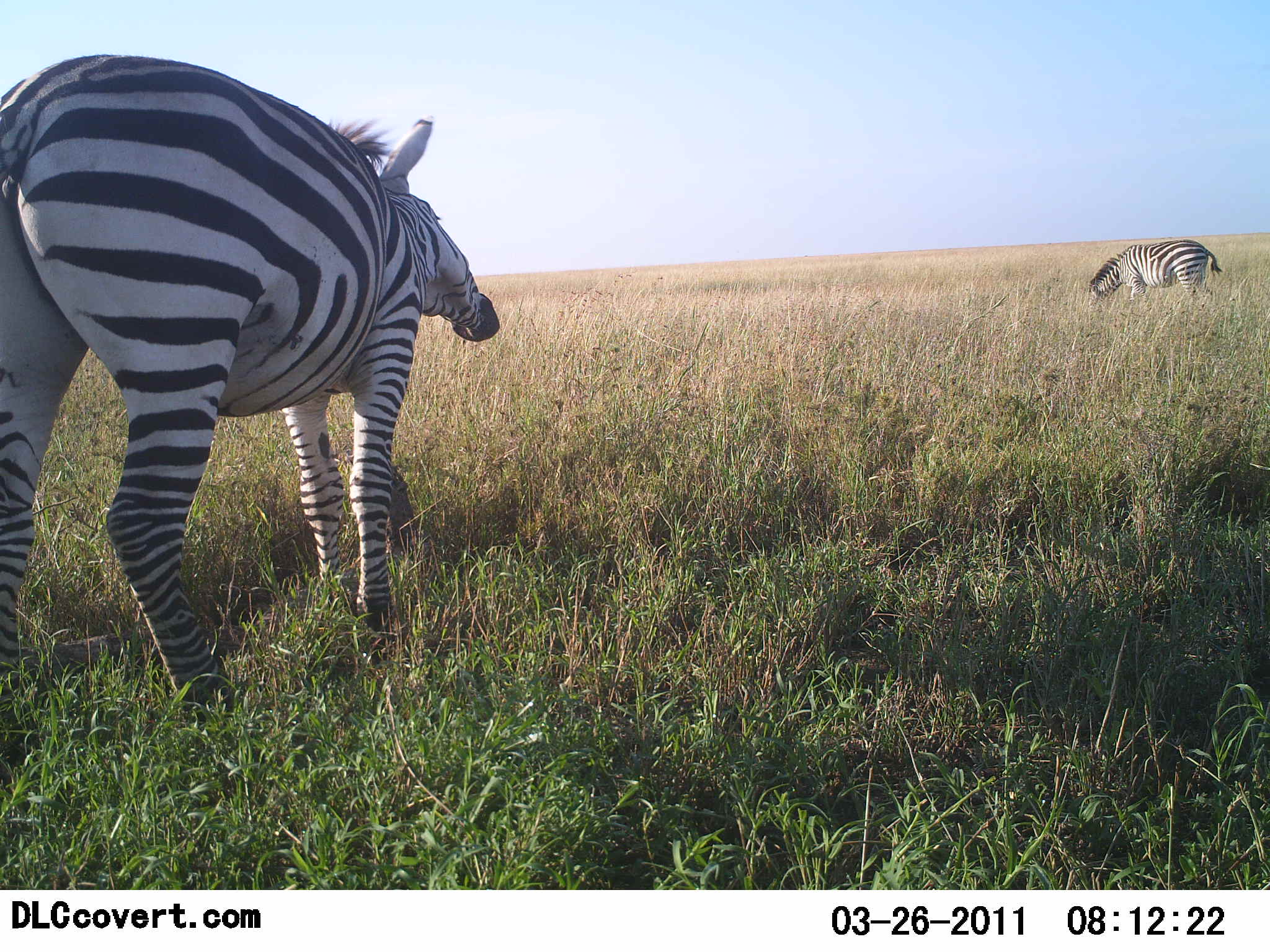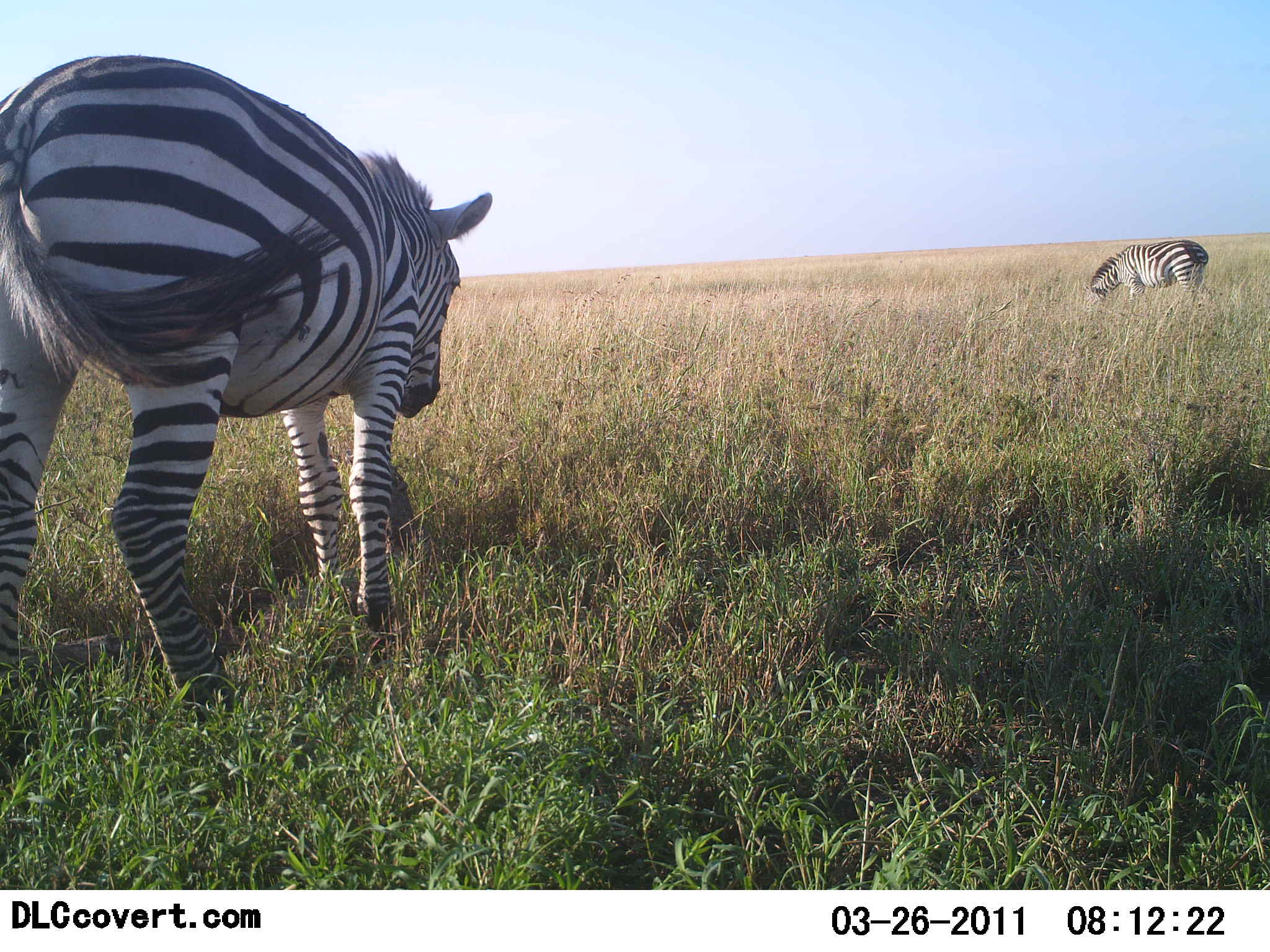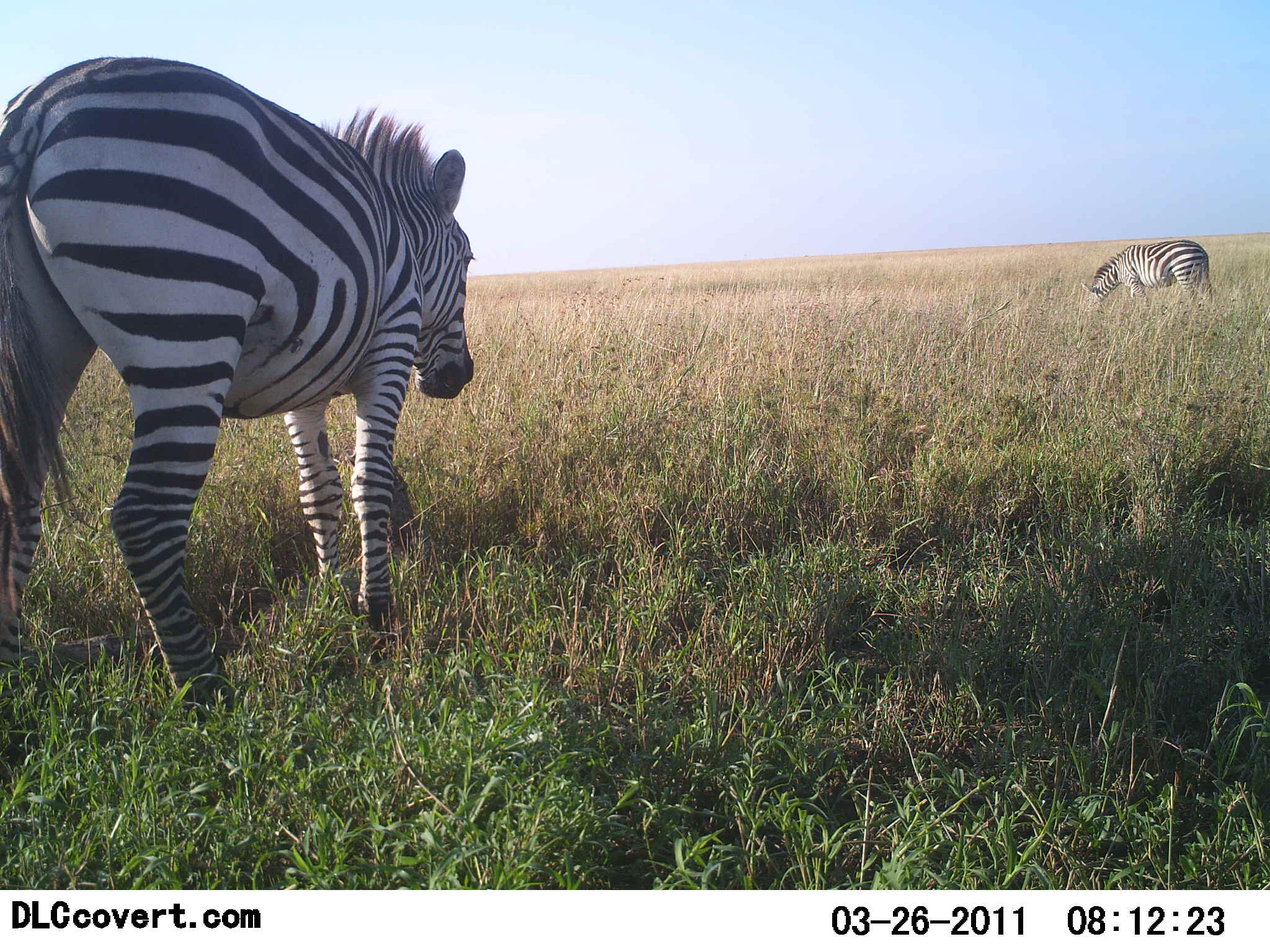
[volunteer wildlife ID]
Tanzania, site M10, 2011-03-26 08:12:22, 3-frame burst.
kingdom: Animalia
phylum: Chordata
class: Mammalia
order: Perissodactyla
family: Equidae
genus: Equus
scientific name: Equus quagga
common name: plains zebra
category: zebra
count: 2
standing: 80%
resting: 0%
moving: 0%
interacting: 0%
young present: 0%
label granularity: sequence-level